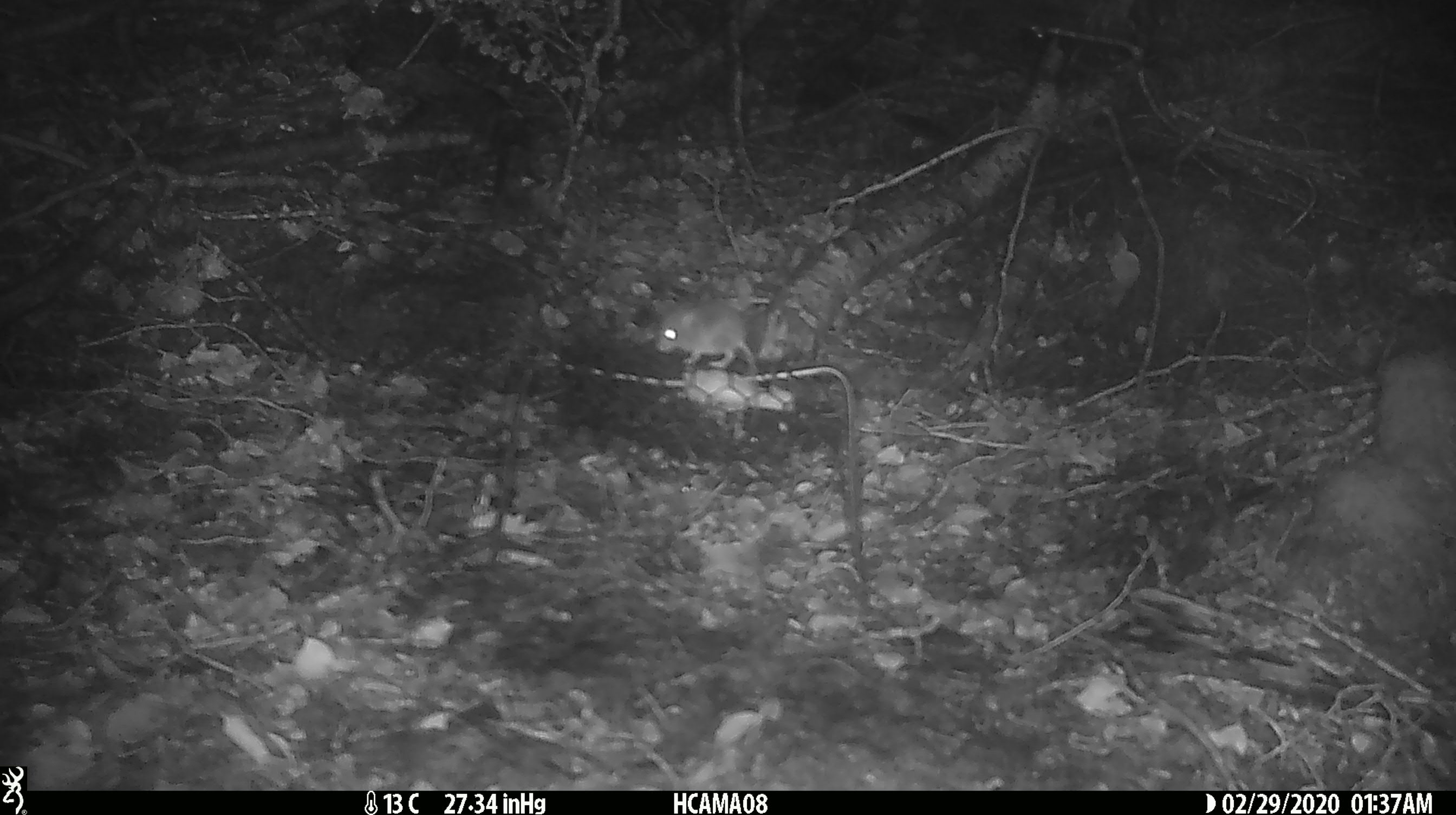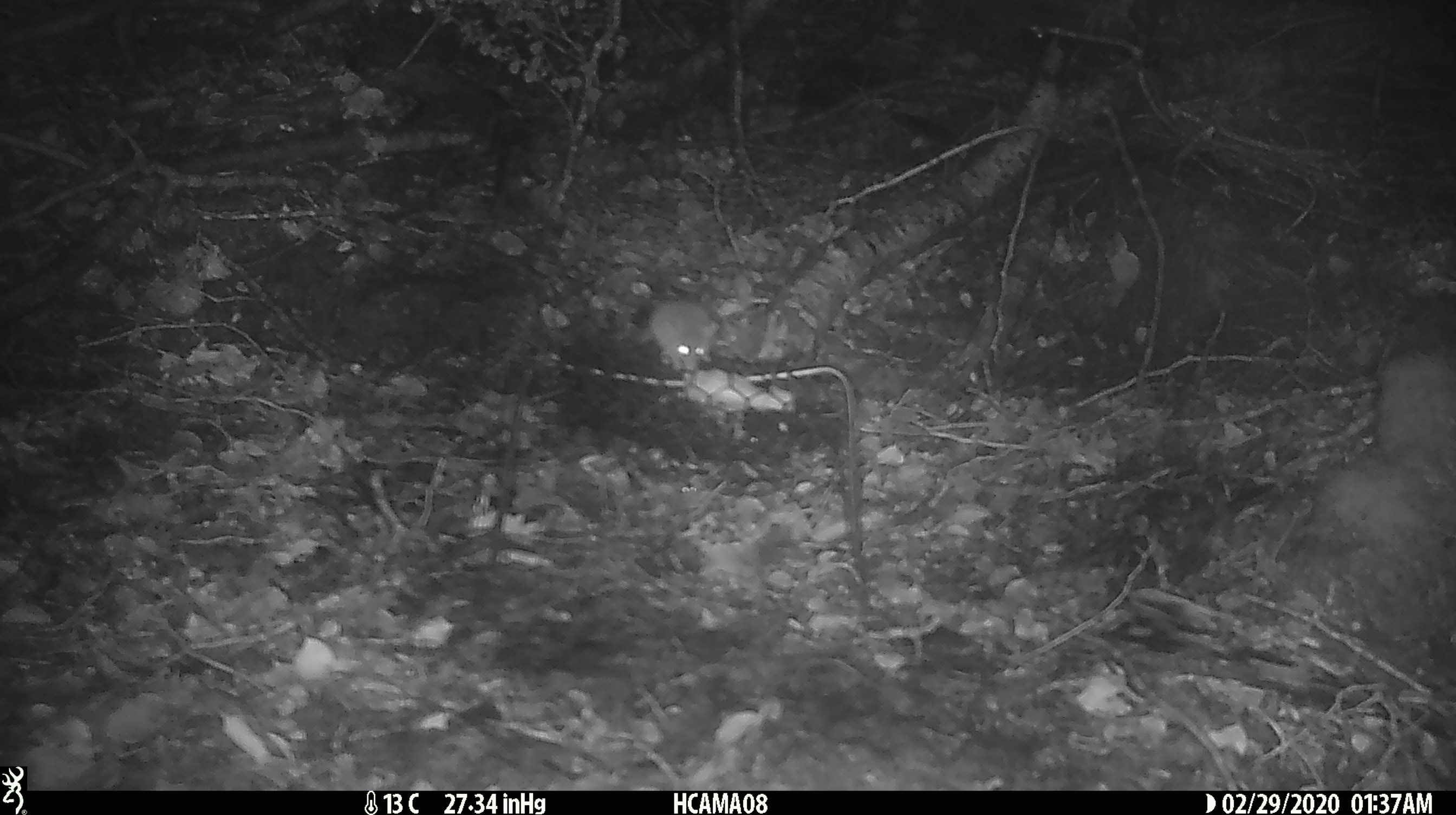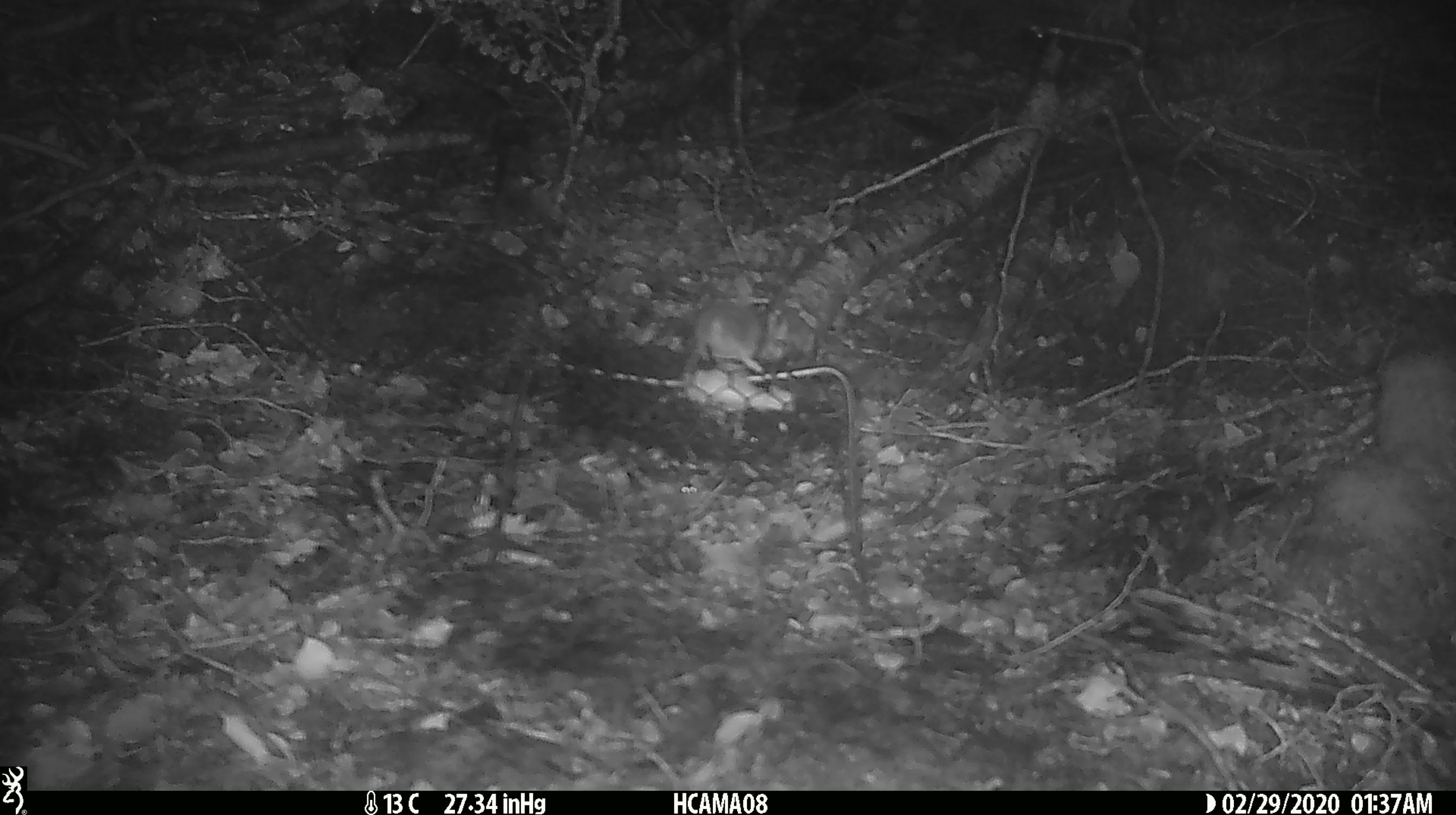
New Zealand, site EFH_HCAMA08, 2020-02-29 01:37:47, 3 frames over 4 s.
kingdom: Animalia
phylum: Chordata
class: Mammalia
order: Rodentia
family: Muridae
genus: Mus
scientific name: Mus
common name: mouse